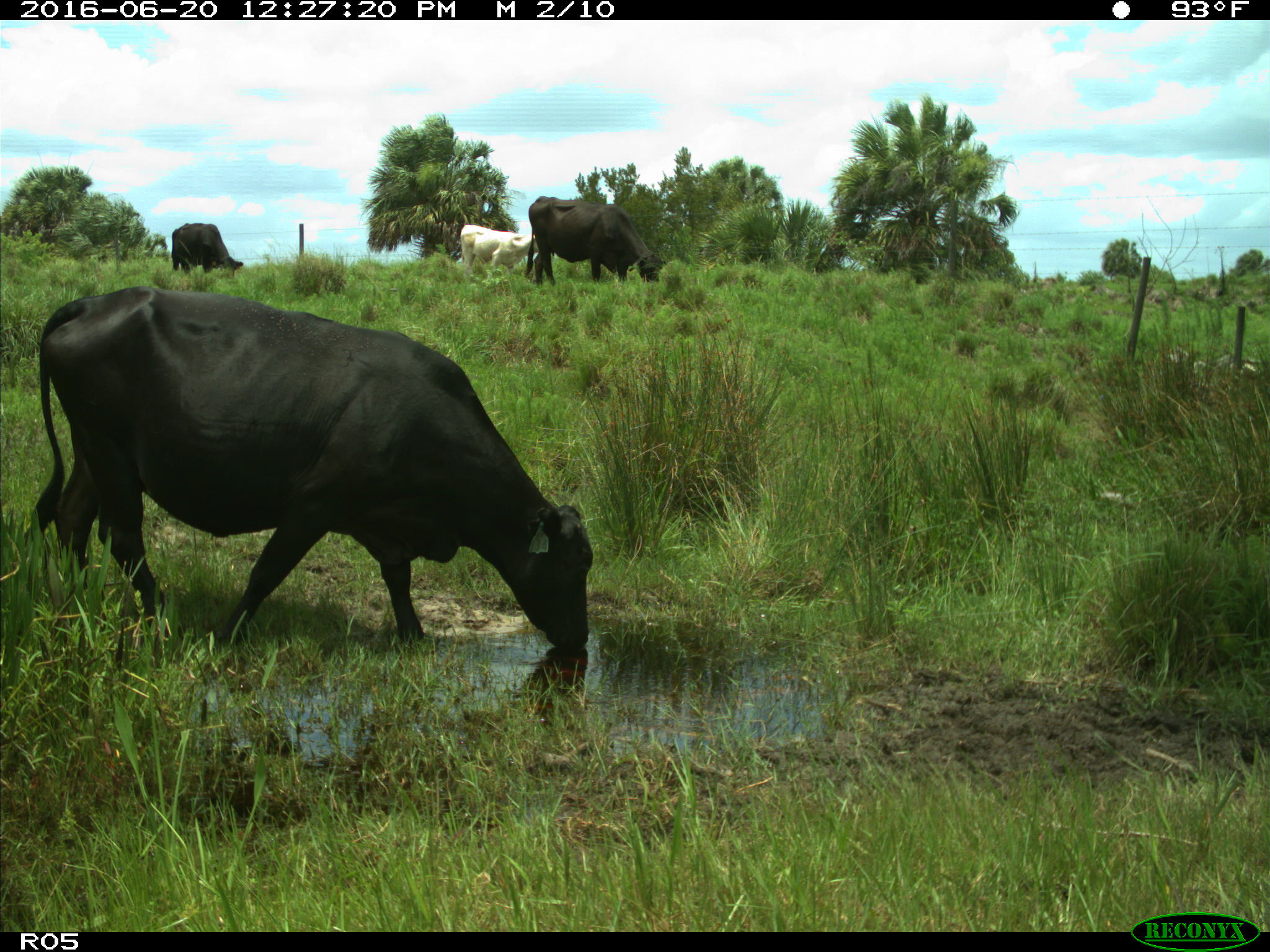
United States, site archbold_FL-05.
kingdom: Animalia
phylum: Chordata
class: Mammalia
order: Artiodactyla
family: Bovidae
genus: Bos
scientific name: Bos taurus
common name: domestic cow